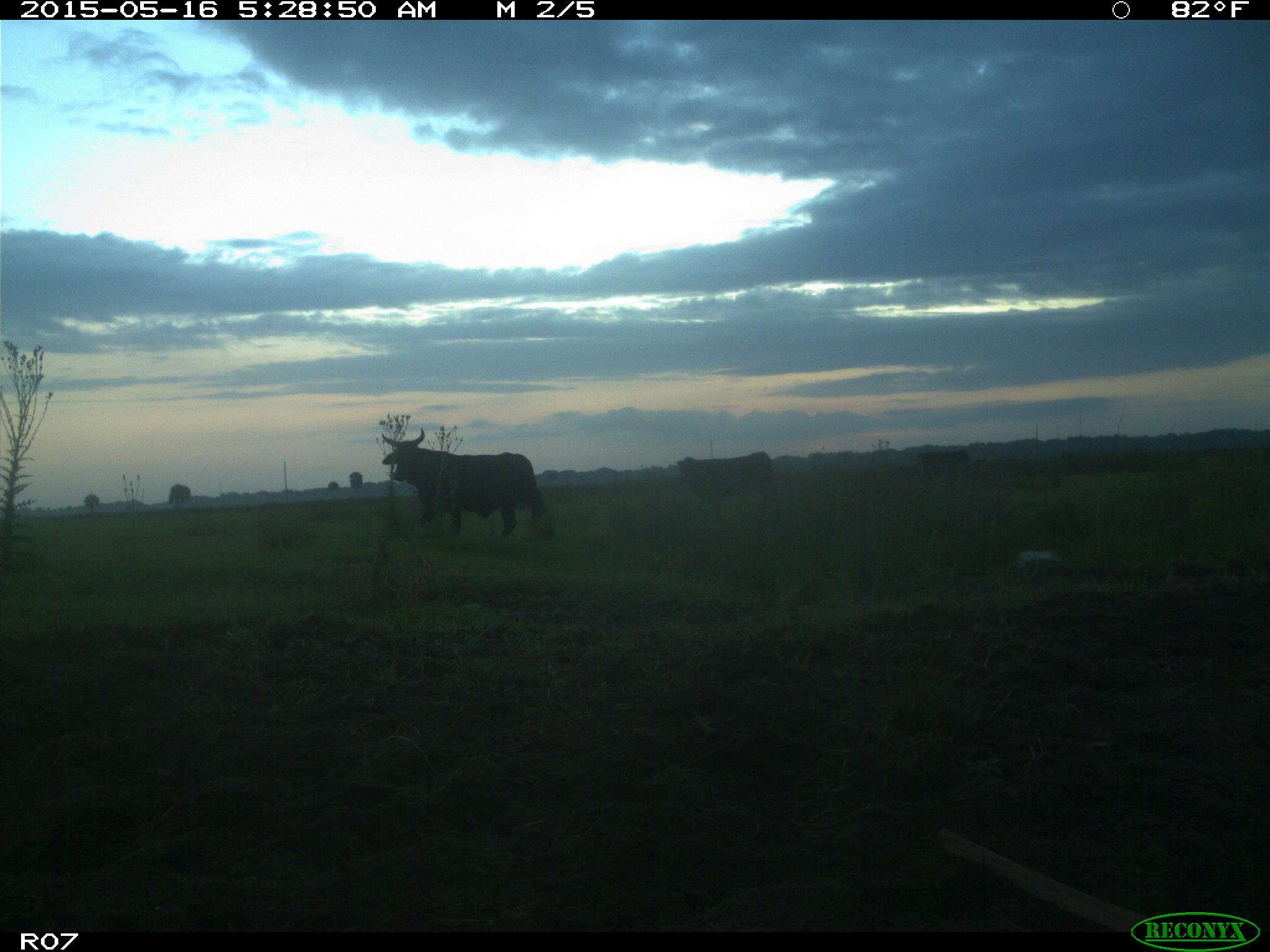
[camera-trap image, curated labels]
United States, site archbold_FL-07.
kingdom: Animalia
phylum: Chordata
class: Mammalia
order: Artiodactyla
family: Bovidae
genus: Bos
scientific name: Bos taurus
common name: domestic cow